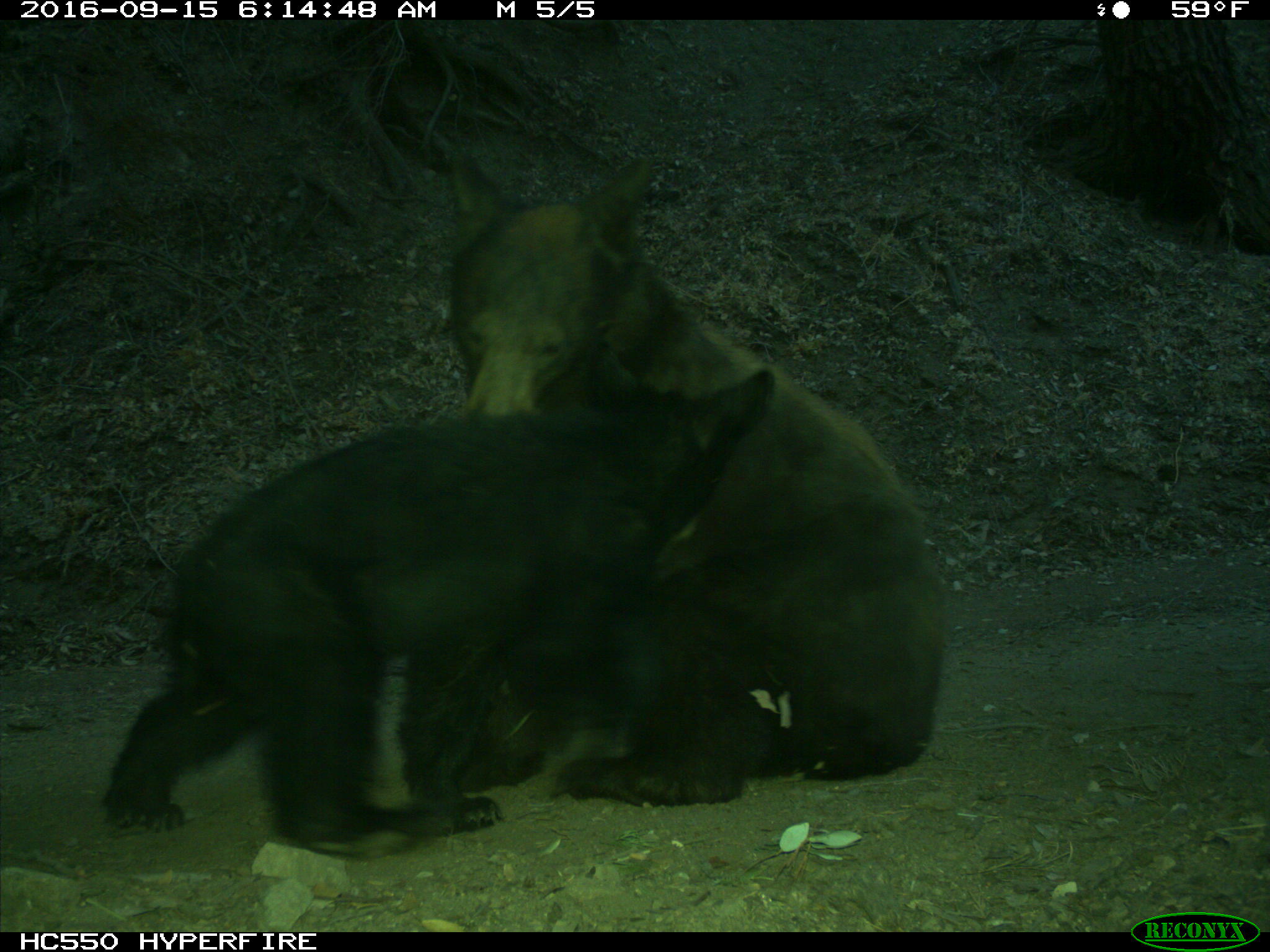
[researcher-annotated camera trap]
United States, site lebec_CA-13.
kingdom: Animalia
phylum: Chordata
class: Mammalia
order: Carnivora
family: Ursidae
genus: Ursus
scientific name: Ursus americanus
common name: american black bear